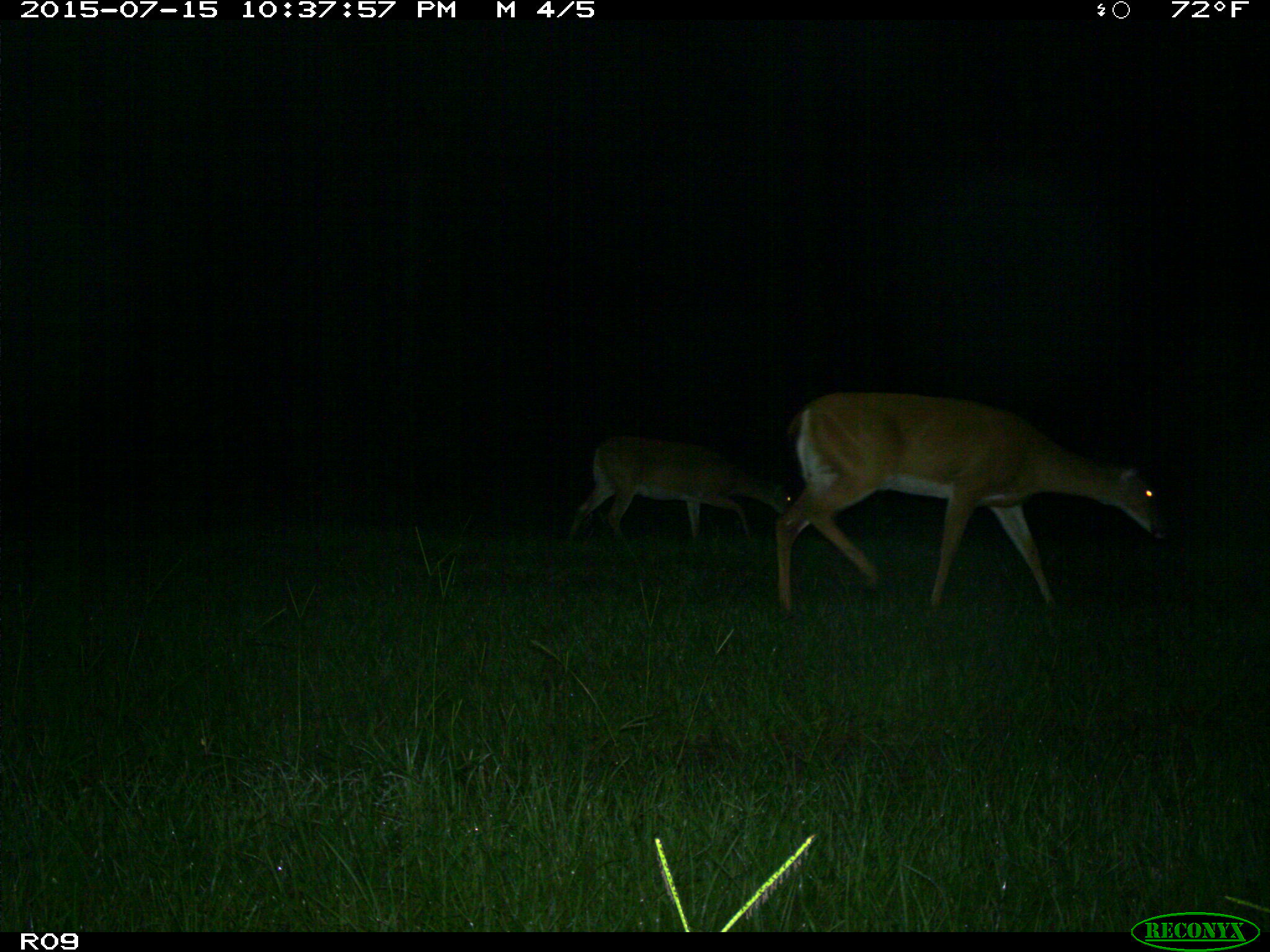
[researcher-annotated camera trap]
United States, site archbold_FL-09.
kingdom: Animalia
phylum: Chordata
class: Mammalia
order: Artiodactyla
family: Cervidae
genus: Odocoileus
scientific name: Odocoileus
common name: deer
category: unidentified deer